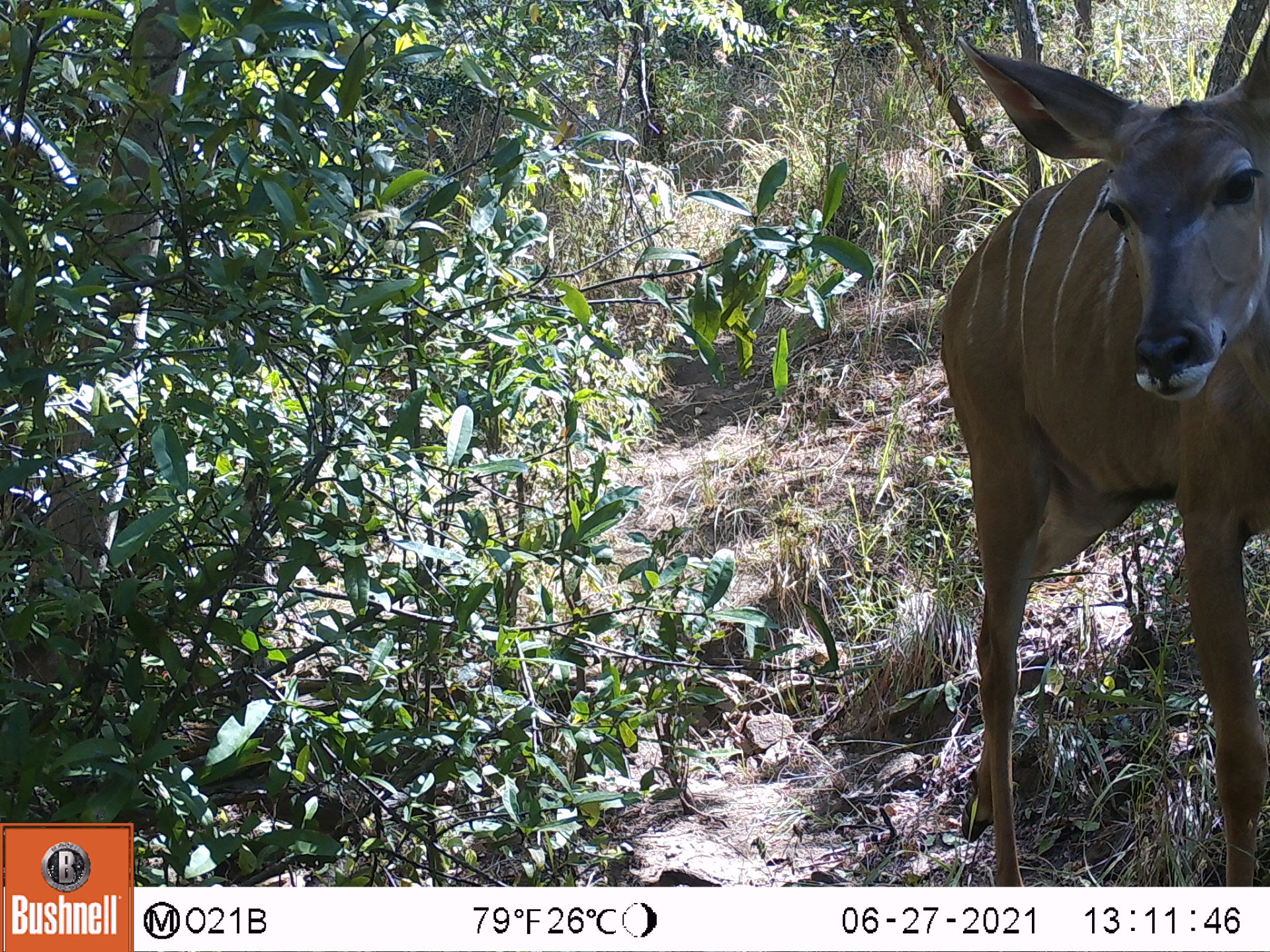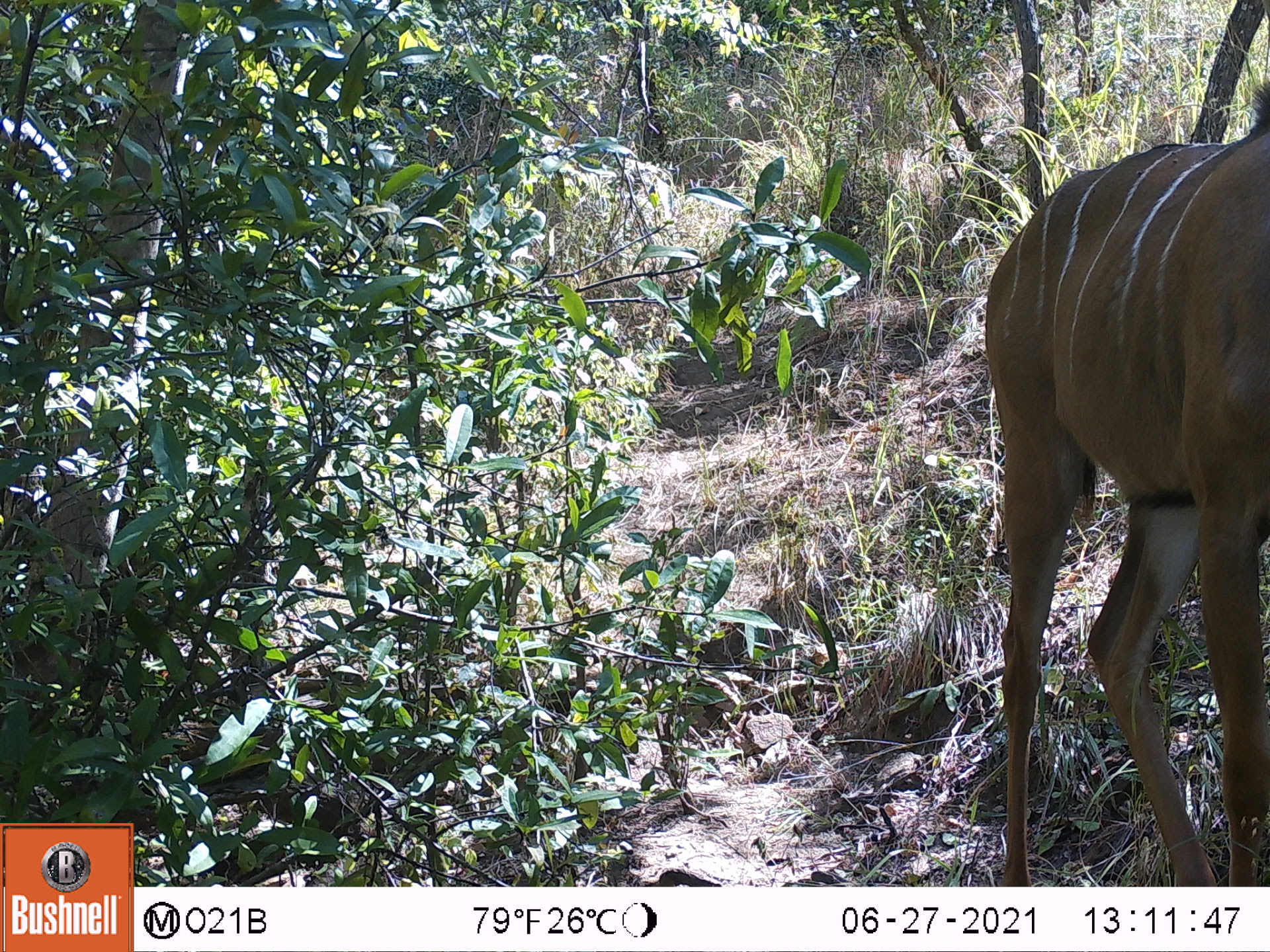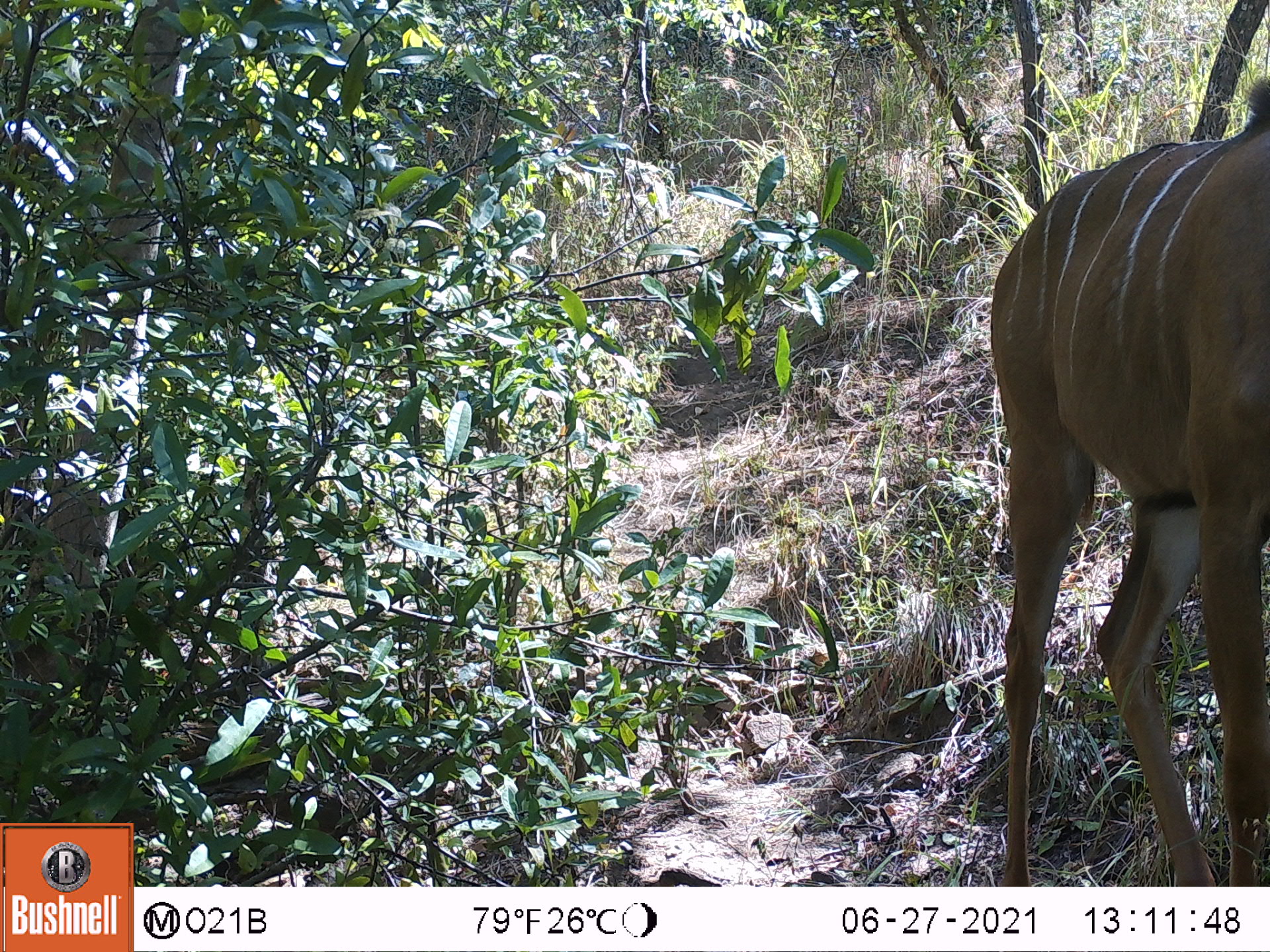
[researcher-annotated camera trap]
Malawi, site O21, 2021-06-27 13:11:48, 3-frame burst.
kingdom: Animalia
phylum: Chordata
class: Mammalia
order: Artiodactyla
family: Bovidae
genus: Tragelaphus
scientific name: Tragelaphus strepsiceros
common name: greater kudu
Greater kudu (Tragelaphus strepsiceros), count 1.